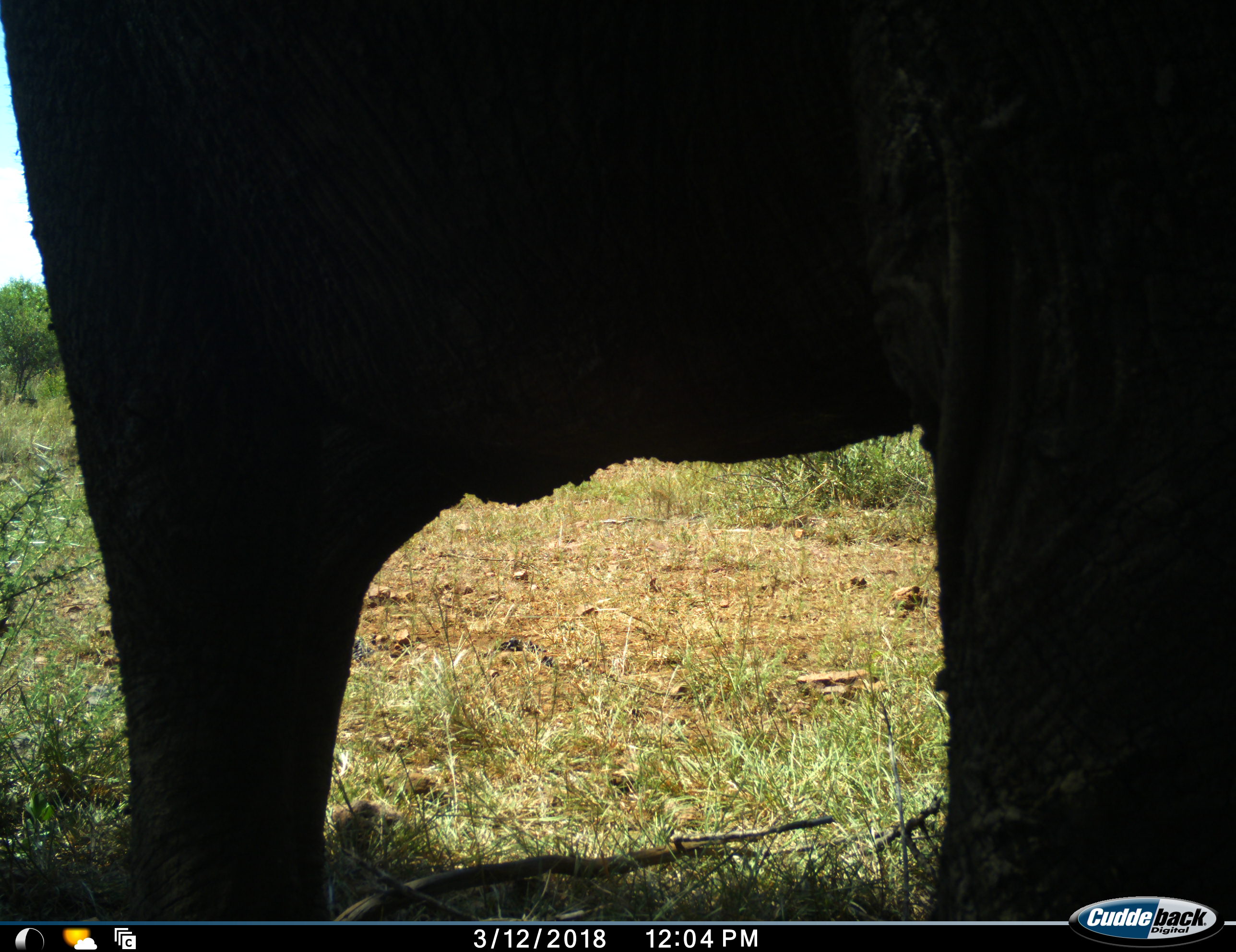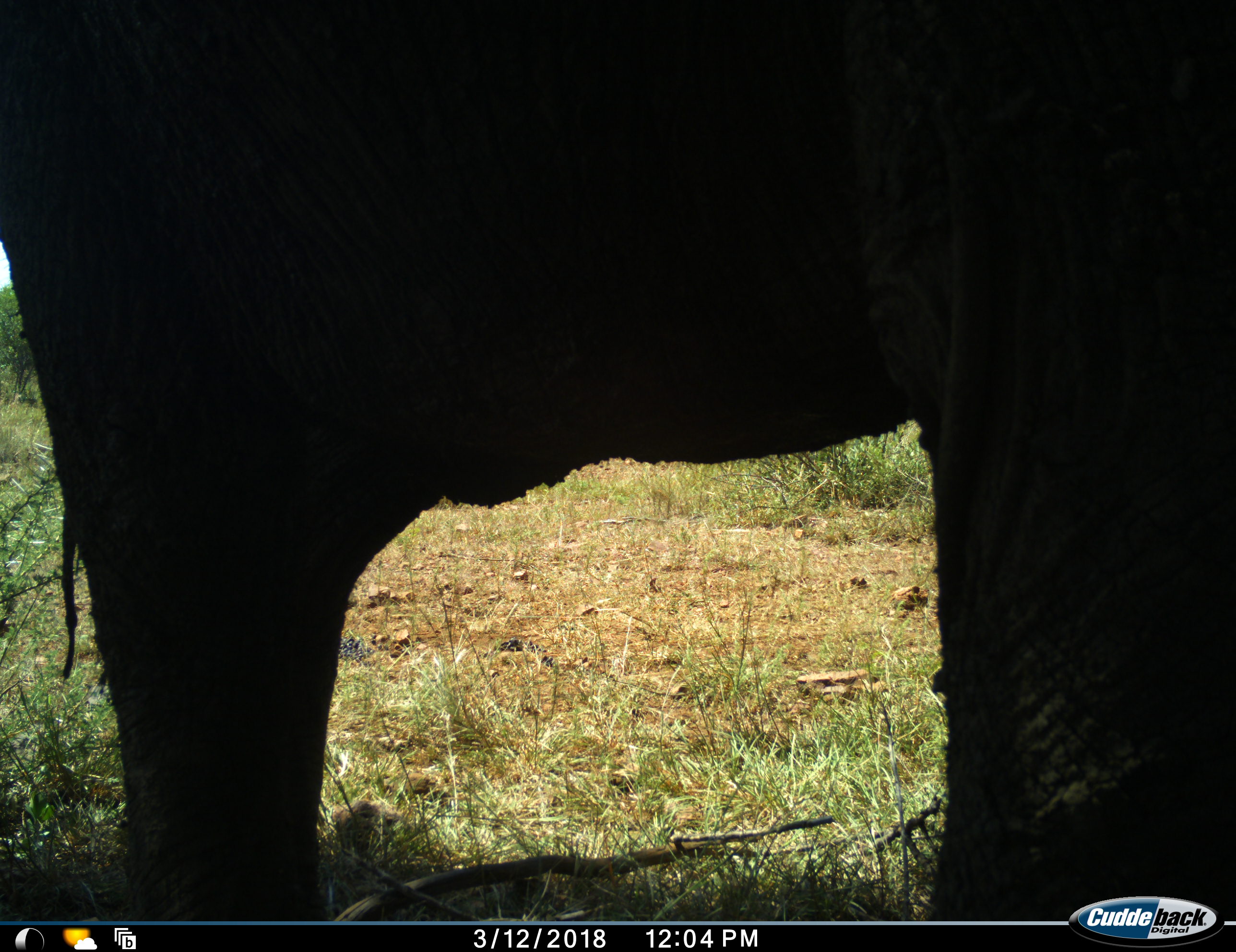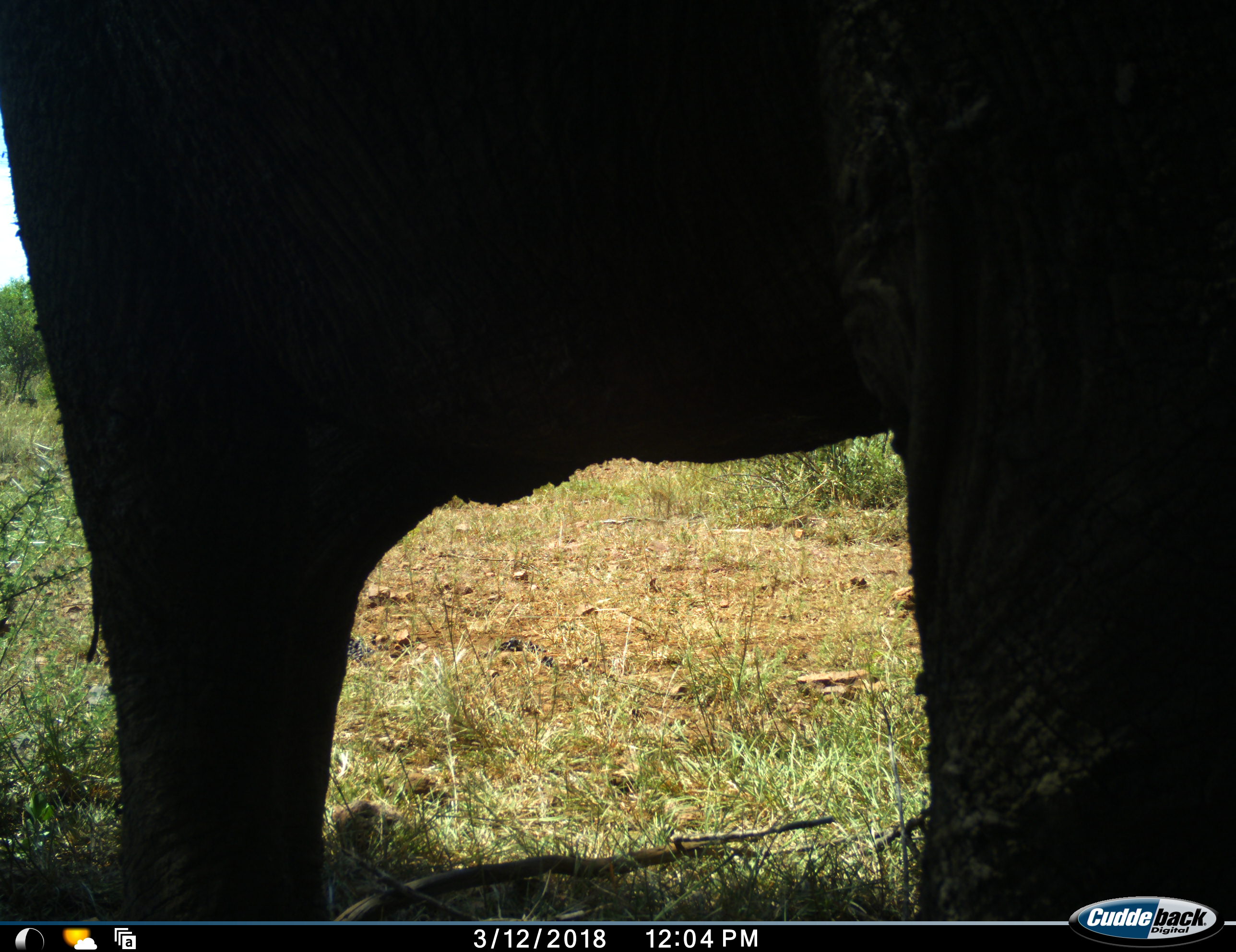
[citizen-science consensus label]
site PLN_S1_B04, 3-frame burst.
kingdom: Animalia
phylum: Chordata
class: Mammalia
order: Proboscidea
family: Elephantidae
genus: Loxodonta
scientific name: Loxodonta africana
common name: african bush elephant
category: elephant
Elephant (african bush elephant) (Loxodonta africana), count 1. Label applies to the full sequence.